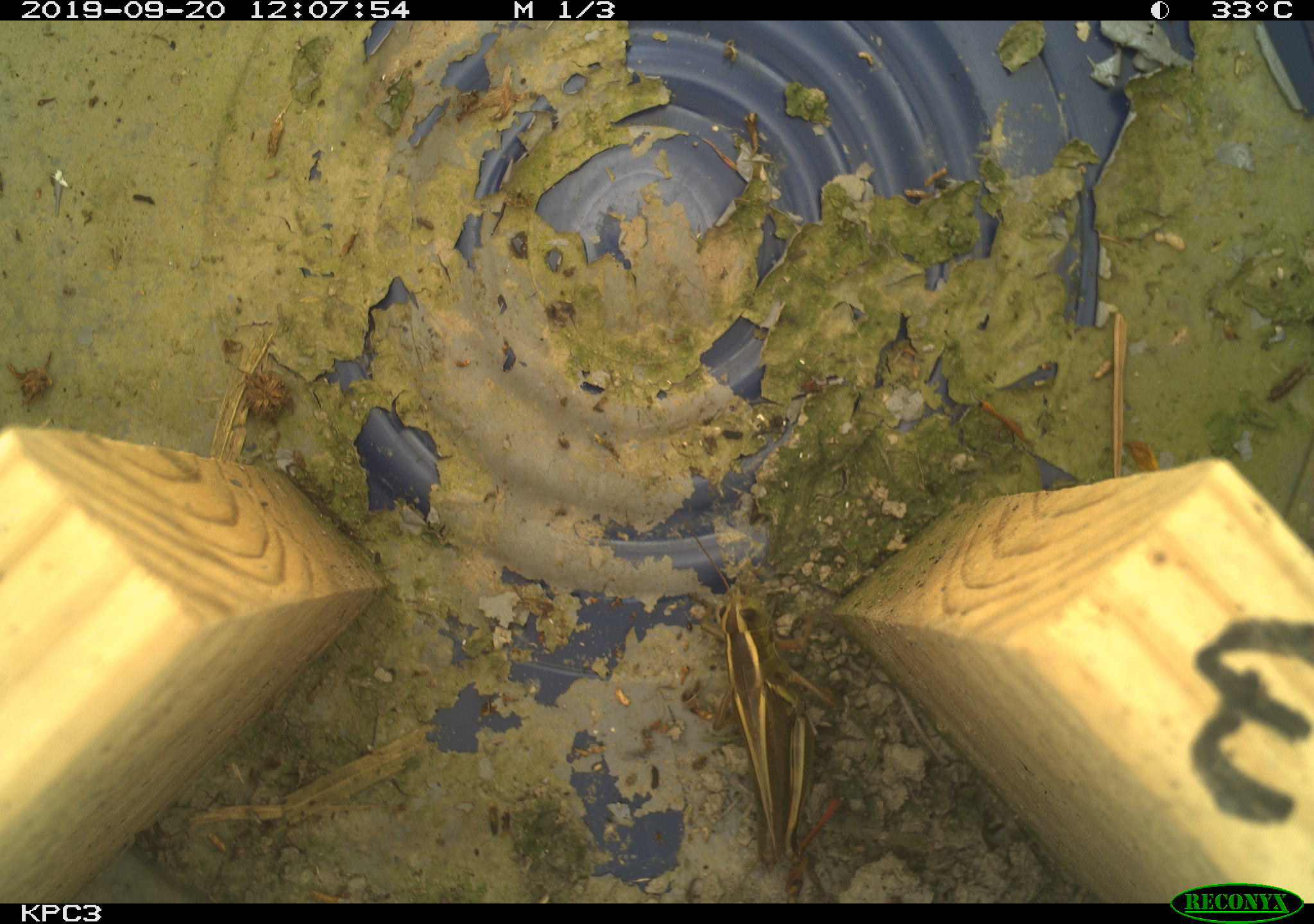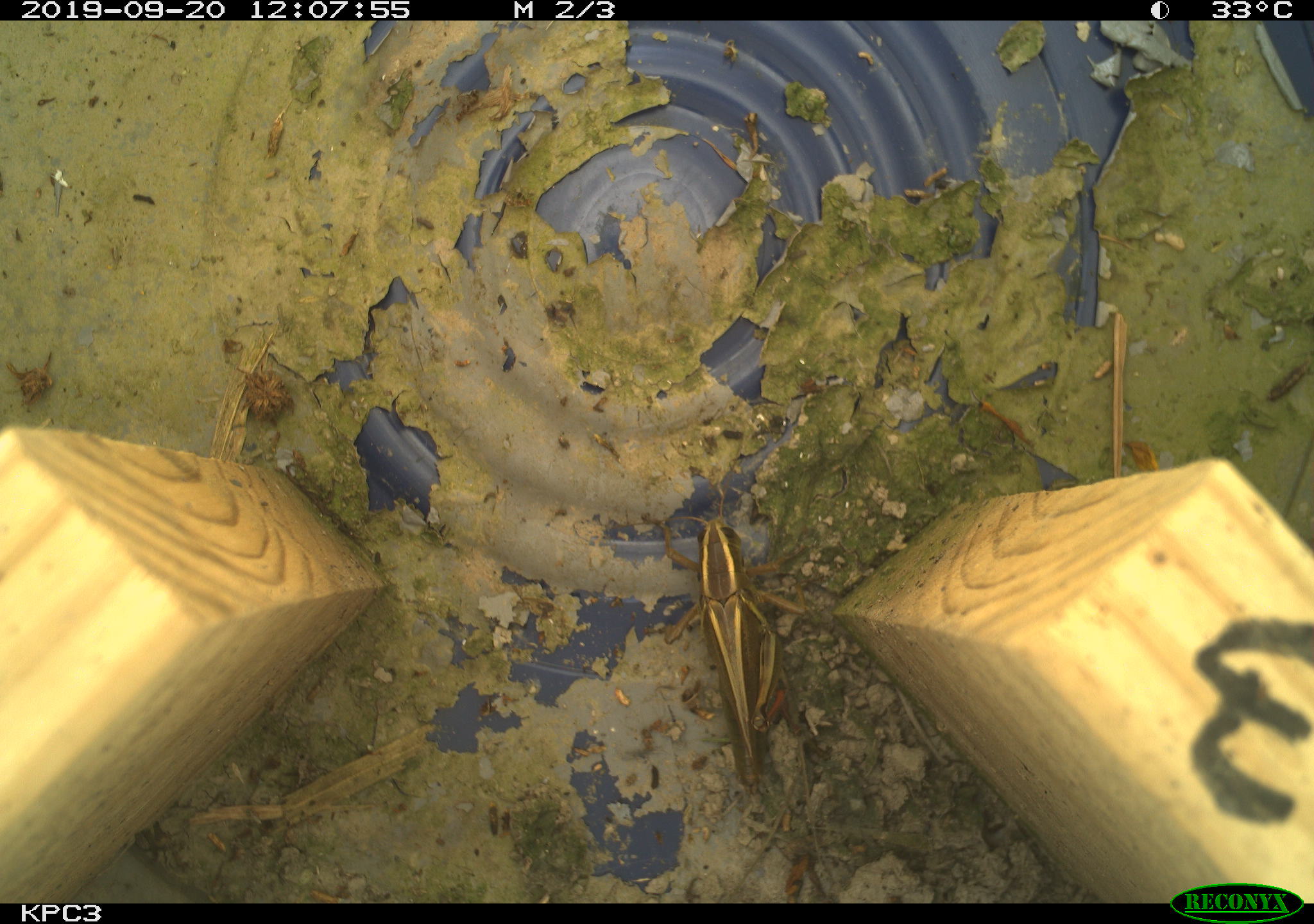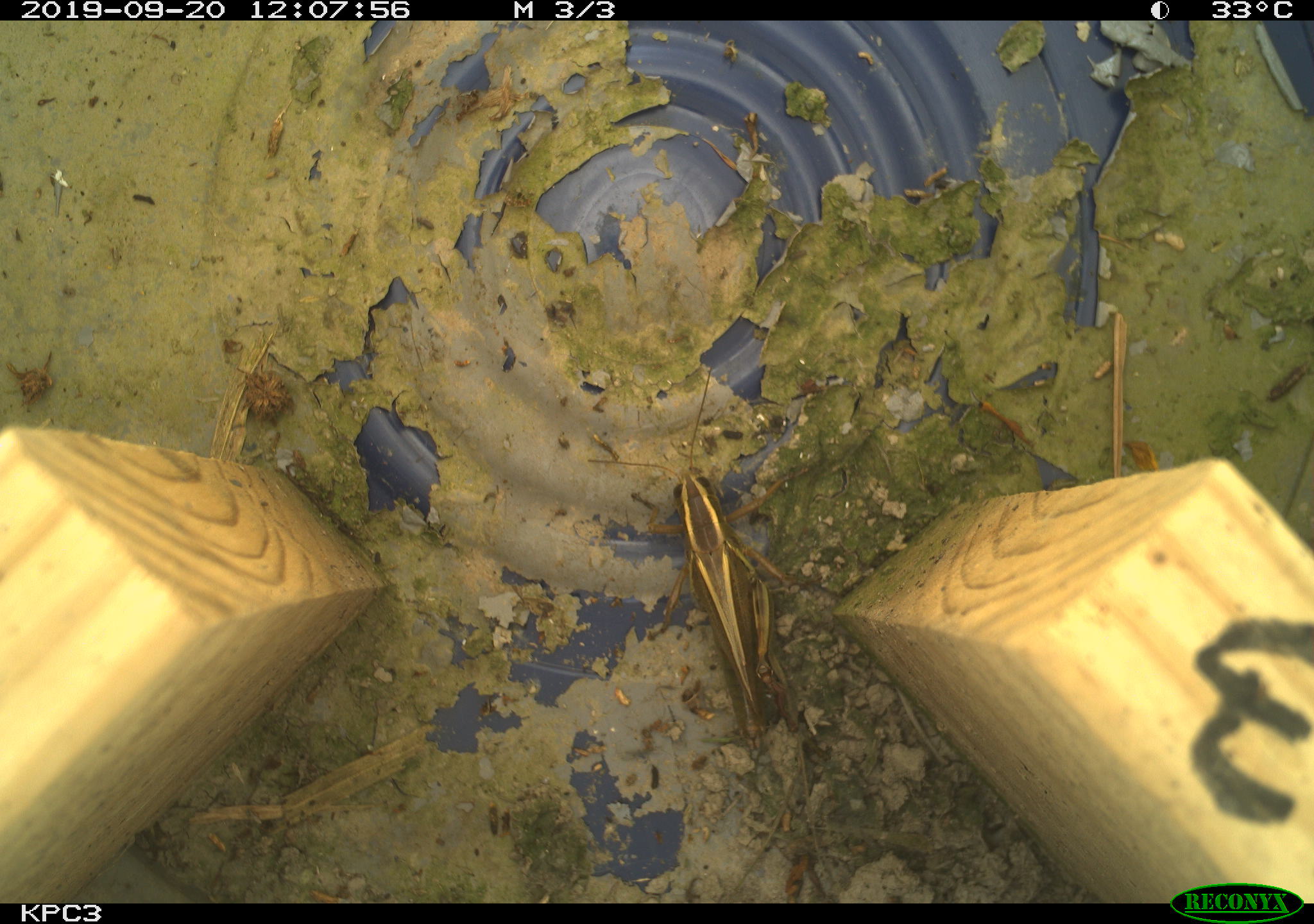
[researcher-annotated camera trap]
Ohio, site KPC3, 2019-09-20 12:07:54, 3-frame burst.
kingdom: Animalia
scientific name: Animalia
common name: animal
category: invertebrate